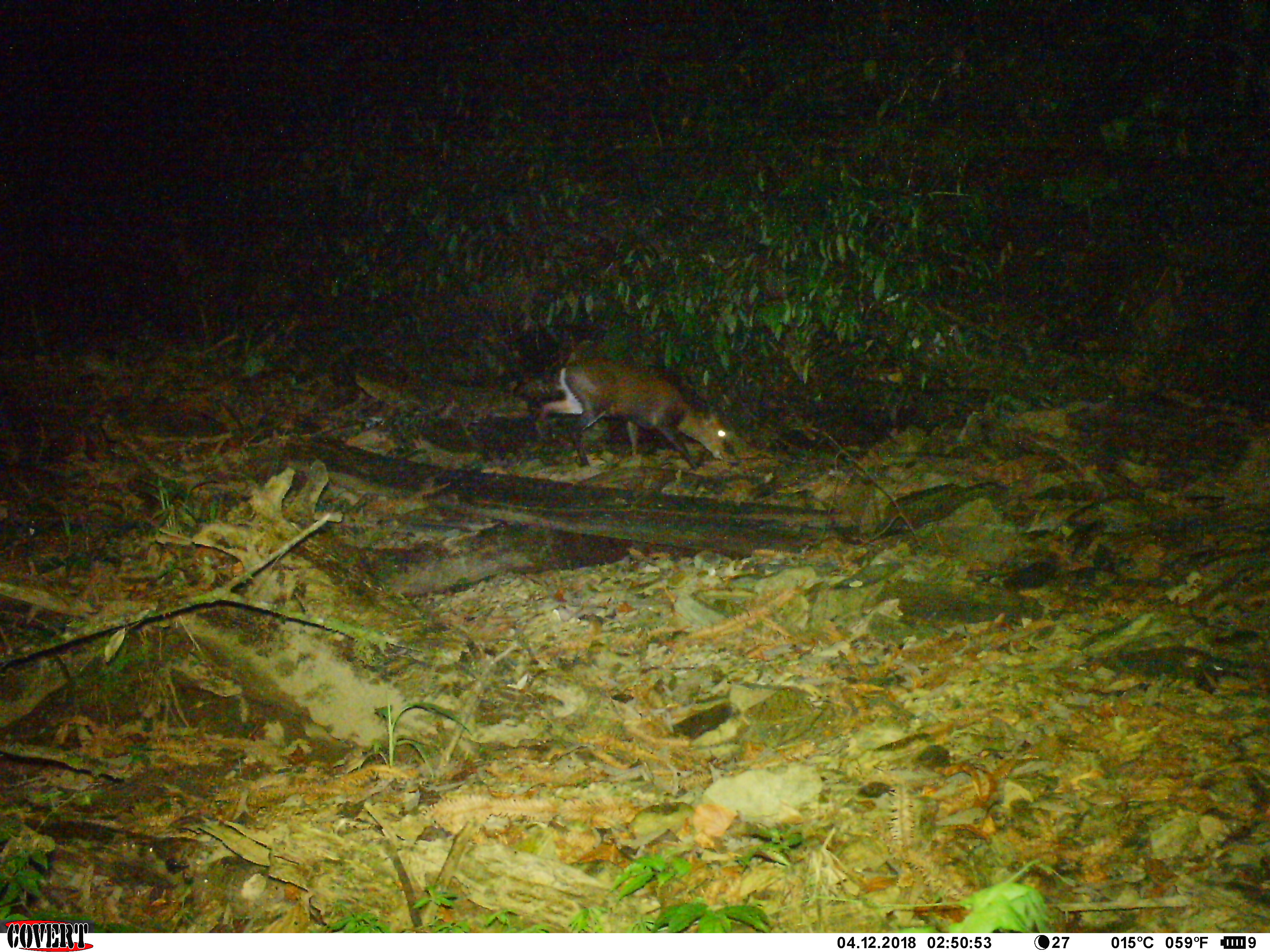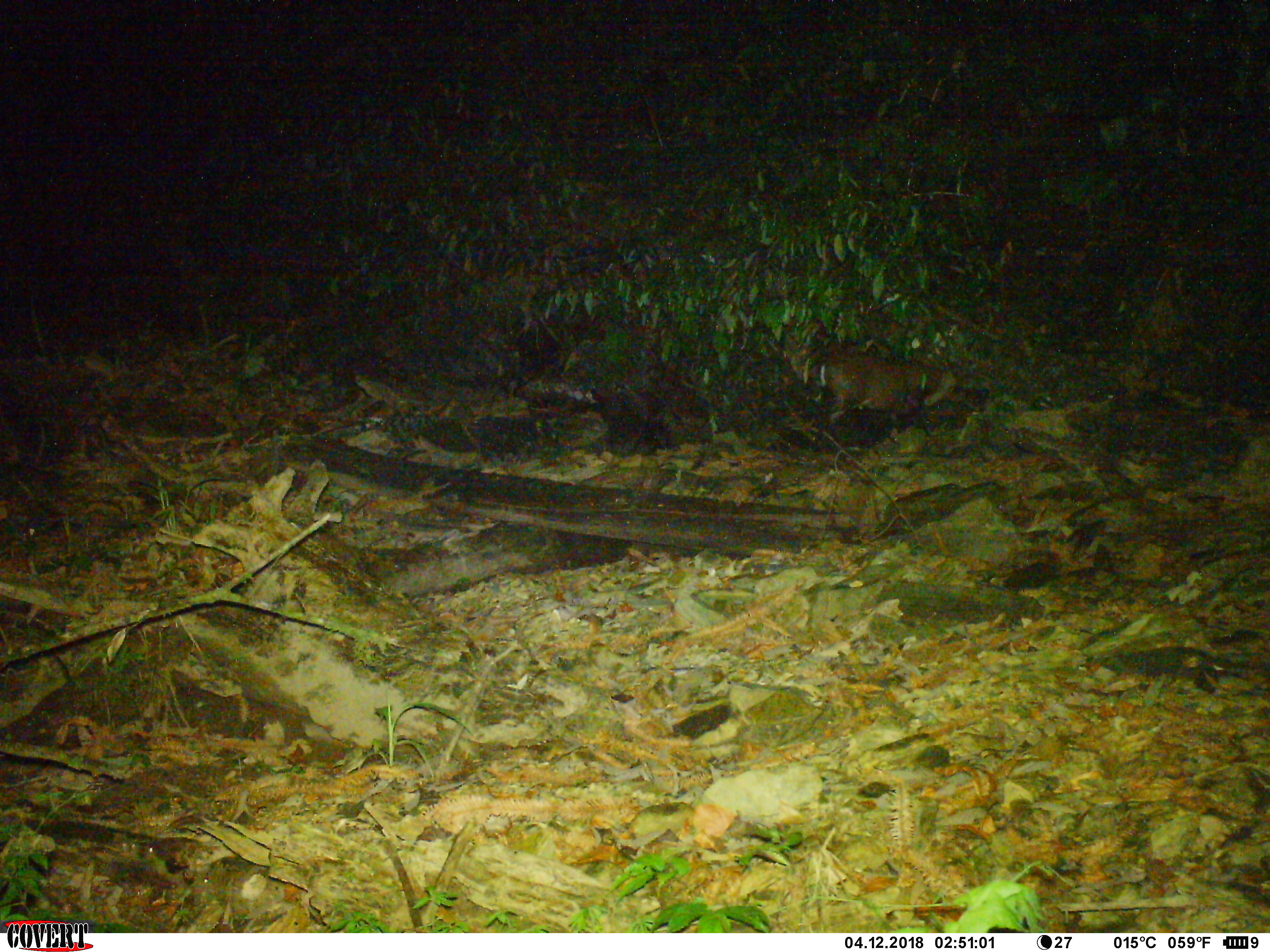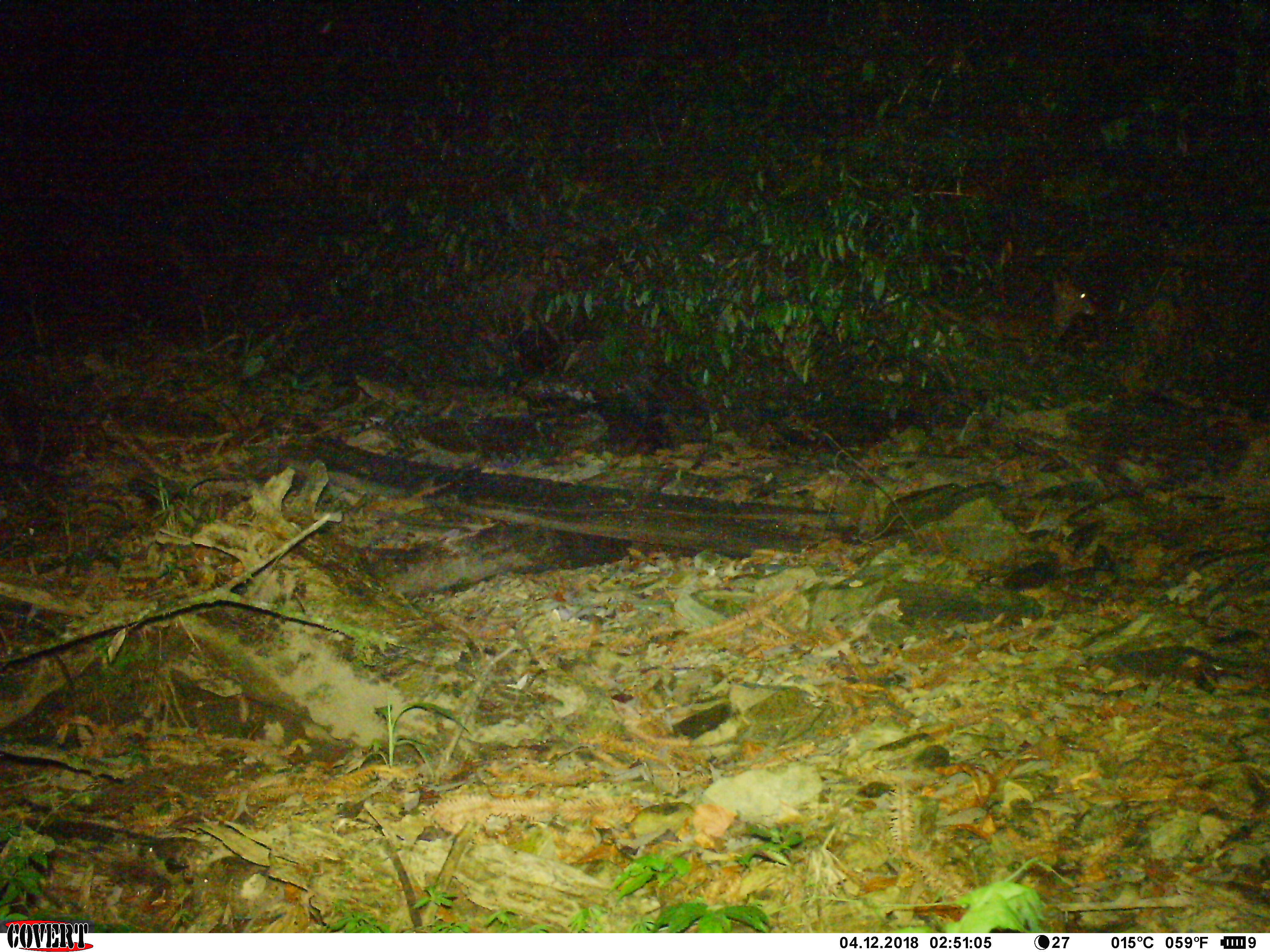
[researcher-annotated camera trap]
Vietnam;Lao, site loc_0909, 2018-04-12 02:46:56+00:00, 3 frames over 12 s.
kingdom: Animalia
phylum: Chordata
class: Mammalia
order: Artiodactyla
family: Cervidae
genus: Muntiacus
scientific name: Muntiacus rooseveltorum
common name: roosevelt's muntjac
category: roosevelts muntjac group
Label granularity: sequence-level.